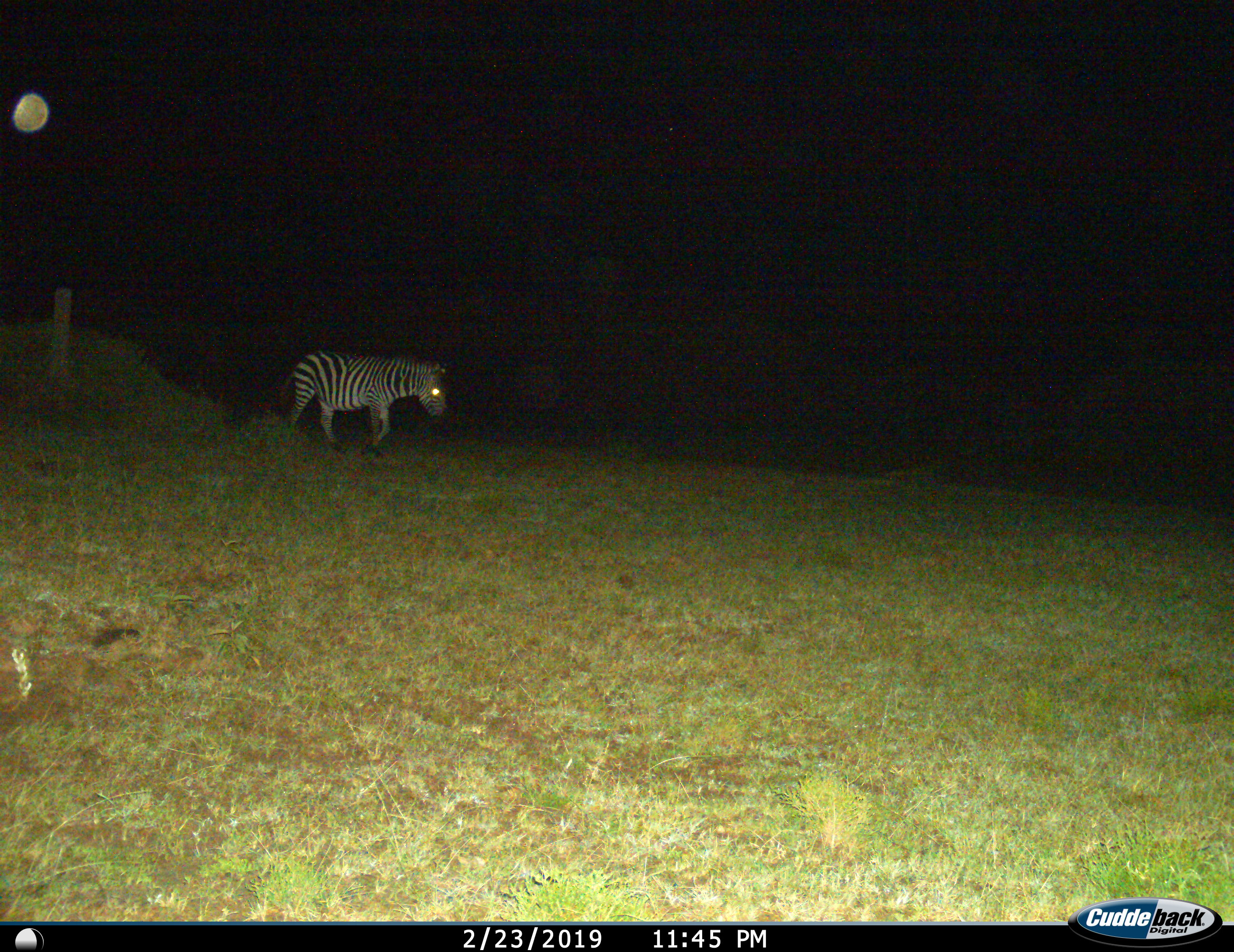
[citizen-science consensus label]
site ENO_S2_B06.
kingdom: Animalia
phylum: Chordata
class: Mammalia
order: Perissodactyla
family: Equidae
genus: Equus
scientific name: Equus quagga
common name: plains zebra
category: zebraplains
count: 1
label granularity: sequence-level